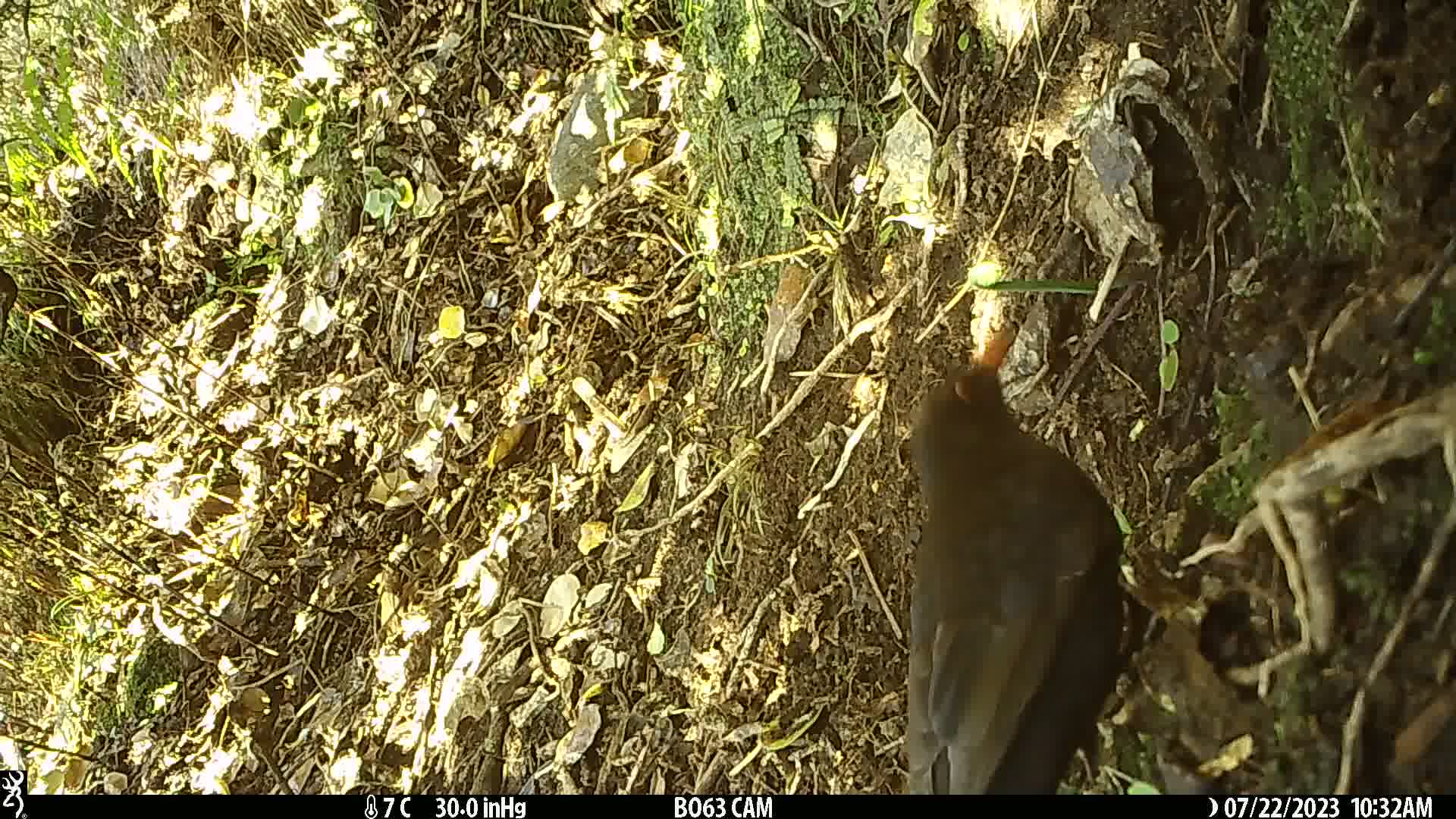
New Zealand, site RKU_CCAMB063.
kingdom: Animalia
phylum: Chordata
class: Aves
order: Passeriformes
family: Turdidae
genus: Turdus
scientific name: Turdus merula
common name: eurasian blackbird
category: blackbird